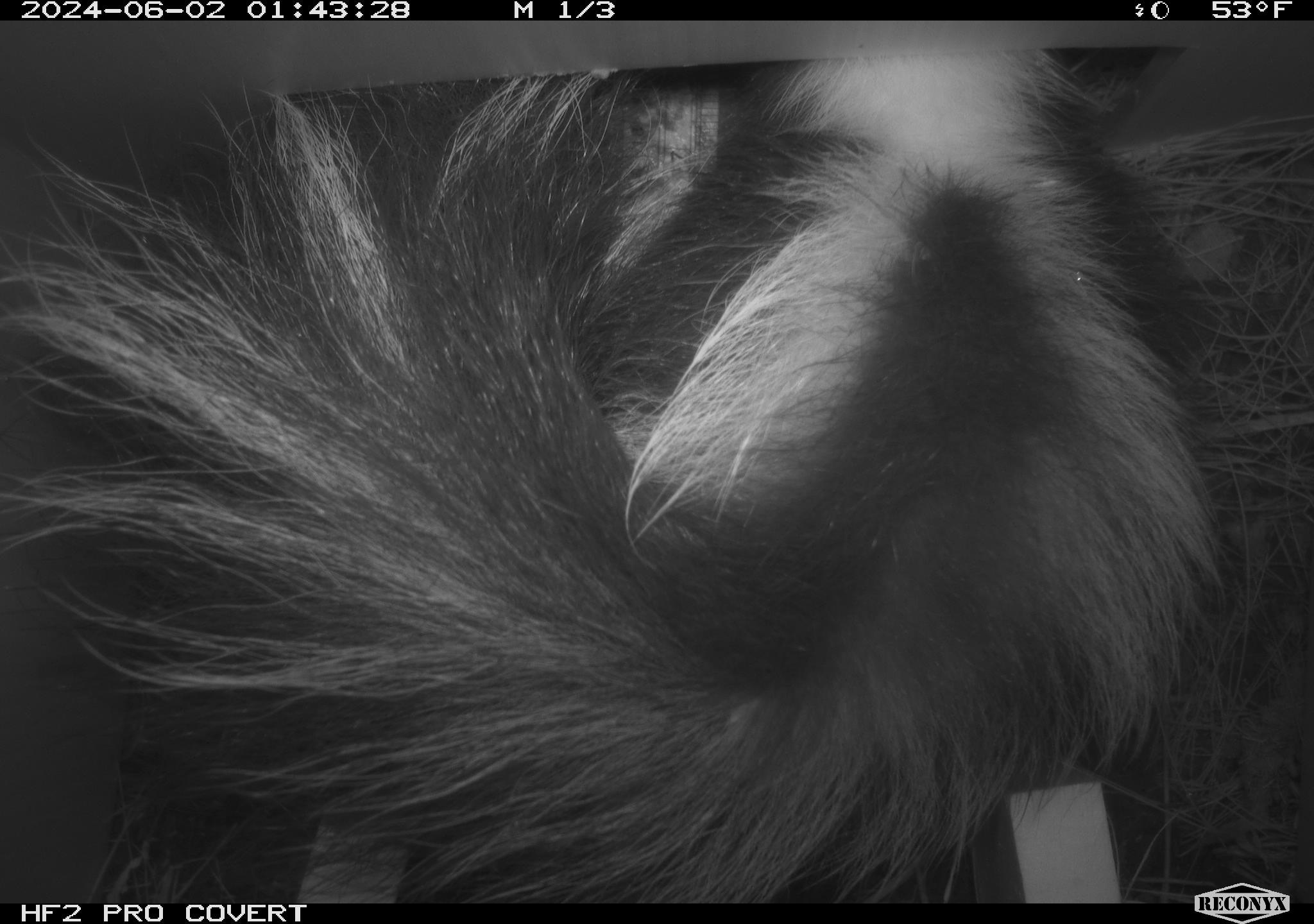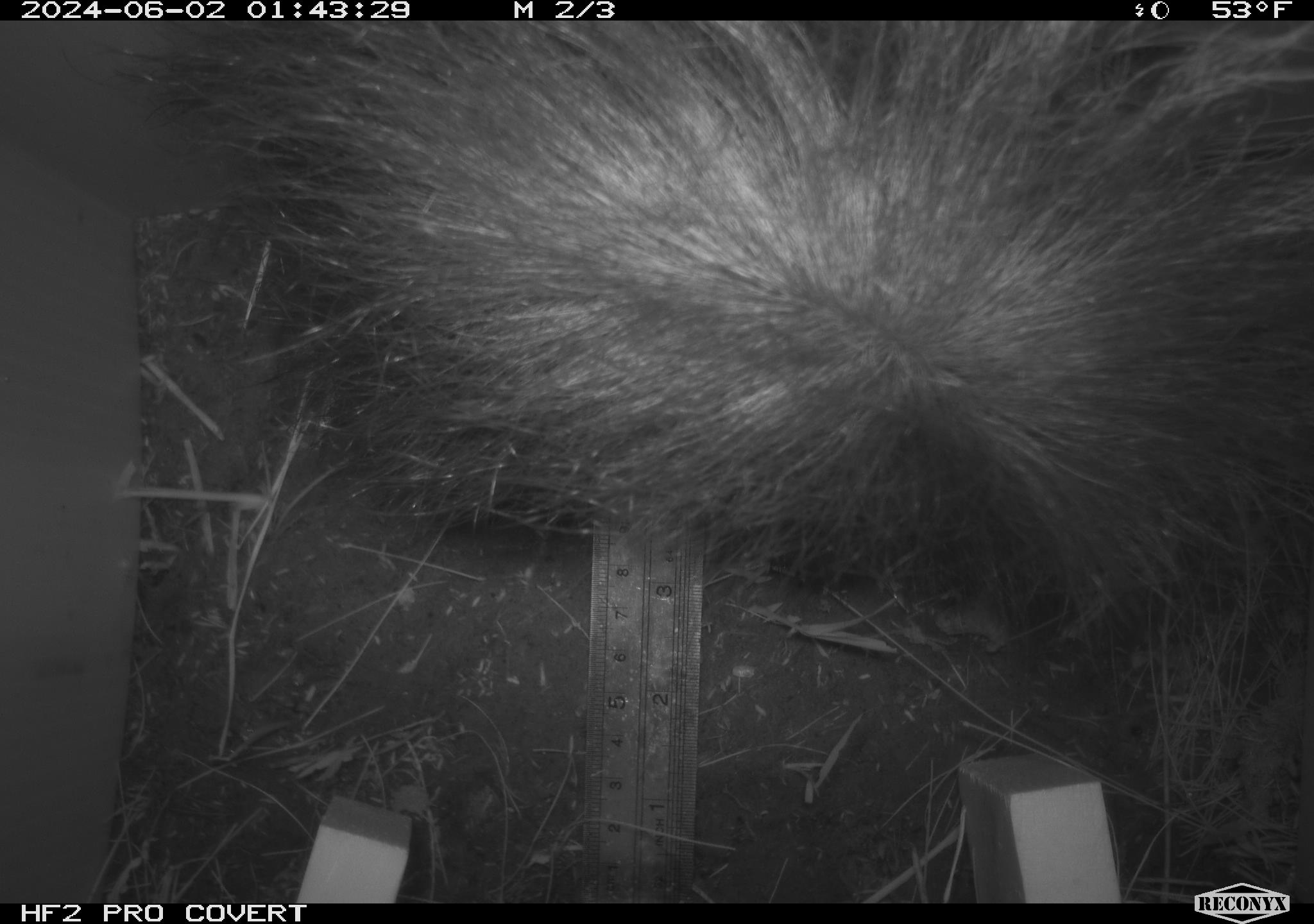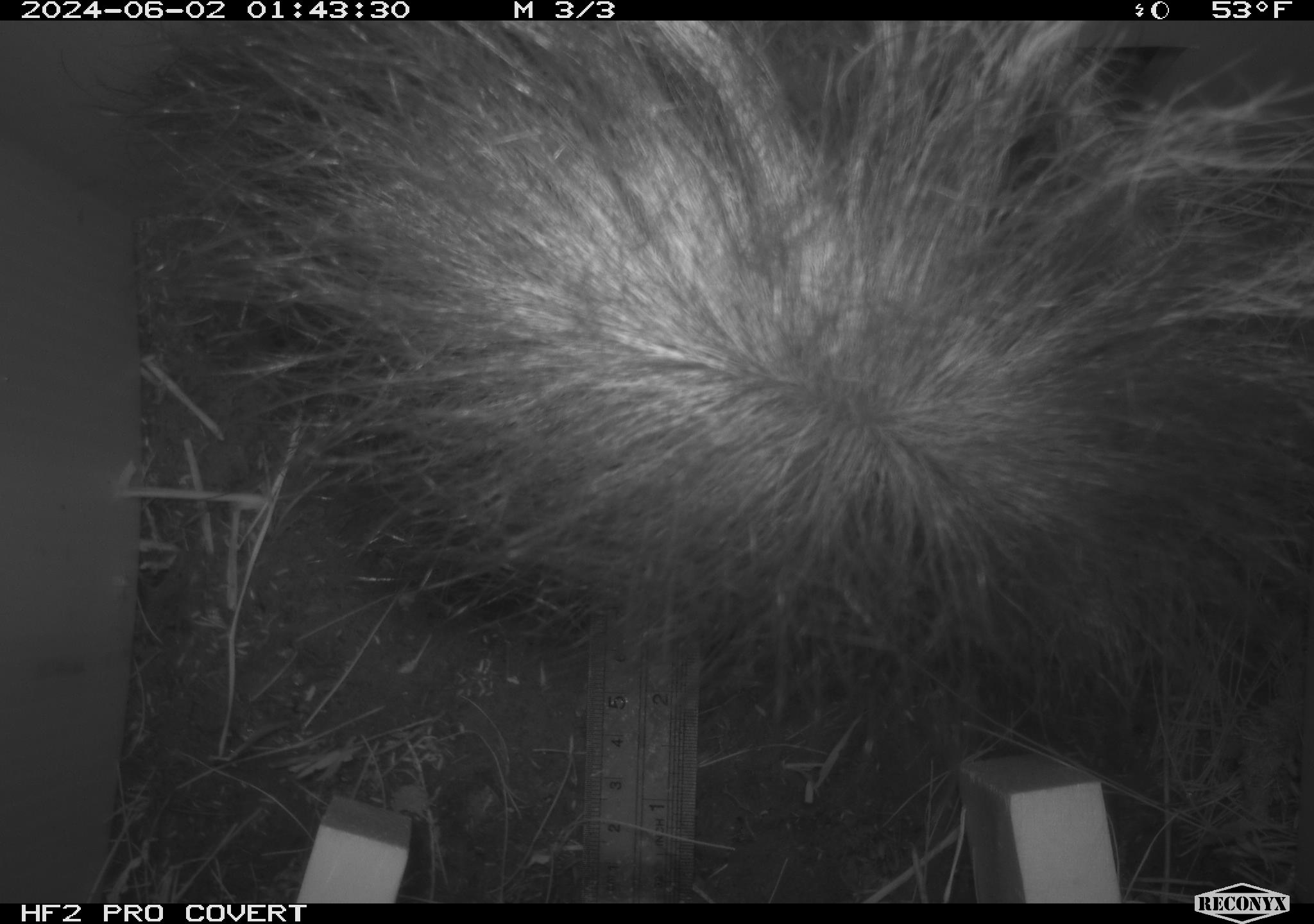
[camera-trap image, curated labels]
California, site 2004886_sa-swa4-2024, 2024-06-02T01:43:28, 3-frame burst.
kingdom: Animalia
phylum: Chordata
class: Mammalia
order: Carnivora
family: Mephitidae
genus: Mephitis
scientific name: Mephitis mephitis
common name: striped skunk